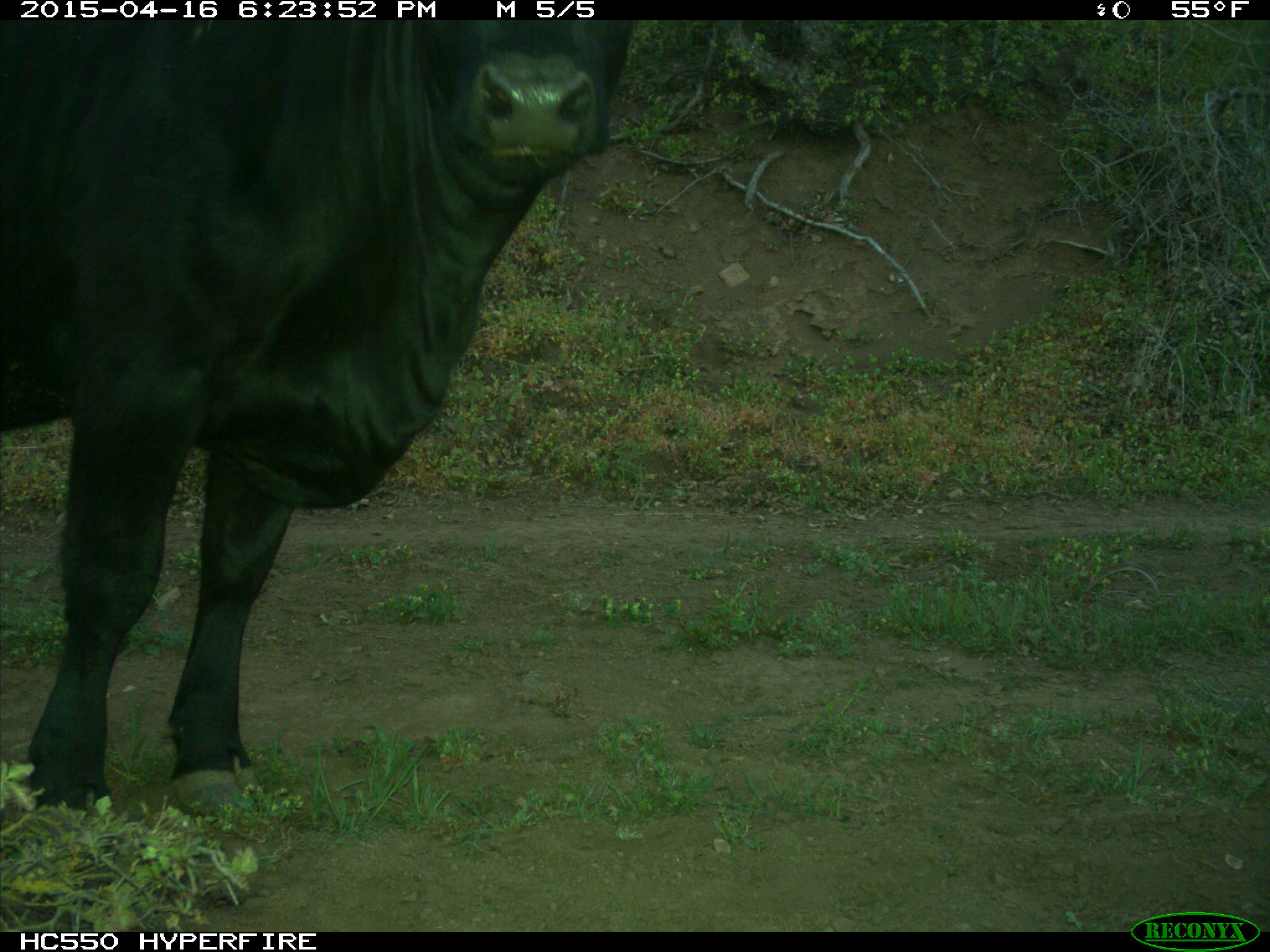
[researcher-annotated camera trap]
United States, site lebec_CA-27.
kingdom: Animalia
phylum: Chordata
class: Mammalia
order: Artiodactyla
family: Bovidae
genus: Bos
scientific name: Bos taurus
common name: domestic cow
Bos taurus (domestic cow).